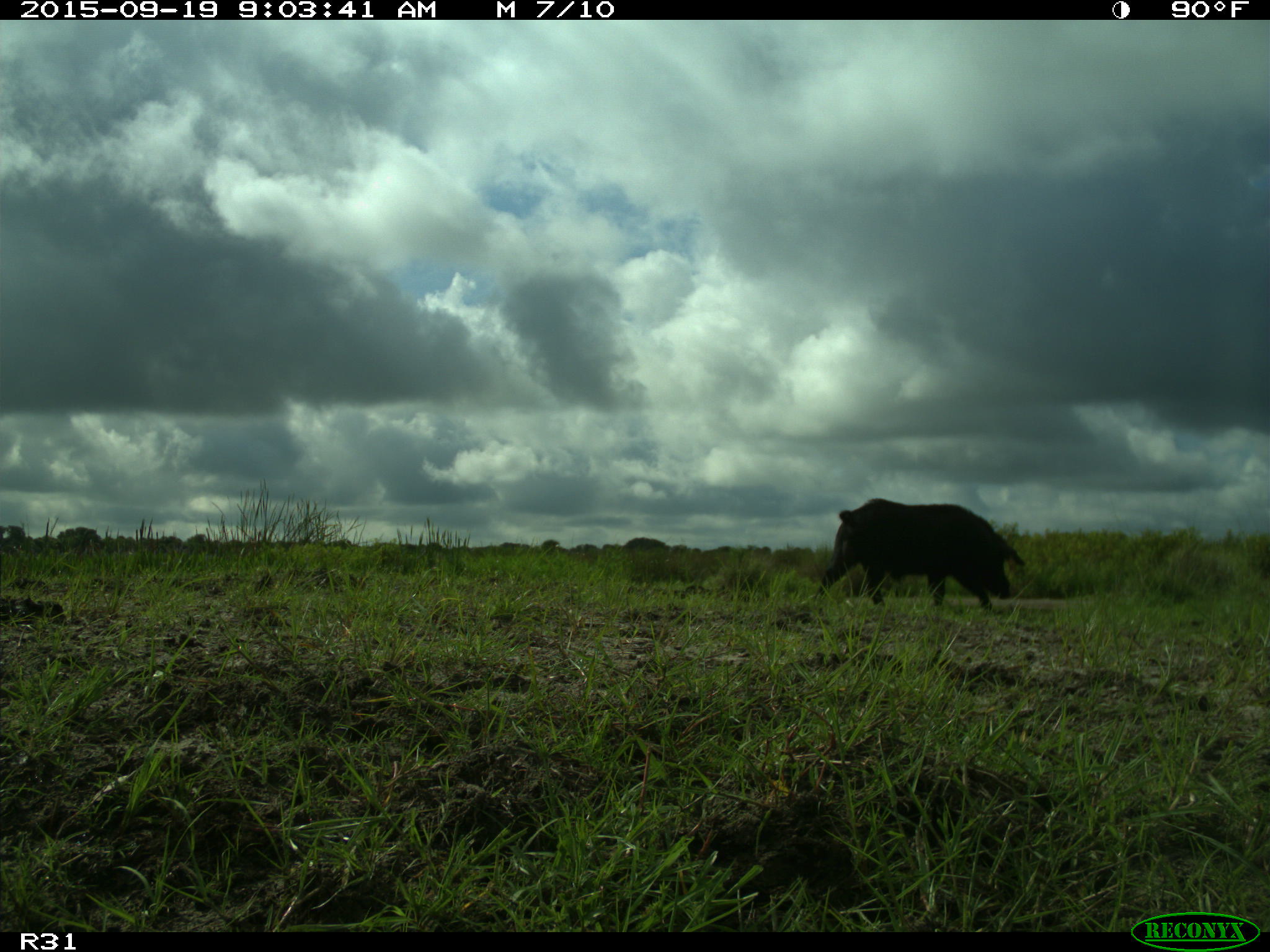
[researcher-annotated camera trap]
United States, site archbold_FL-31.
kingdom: Animalia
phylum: Chordata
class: Mammalia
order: Artiodactyla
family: Suidae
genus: Sus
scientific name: Sus scrofa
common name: wild boar